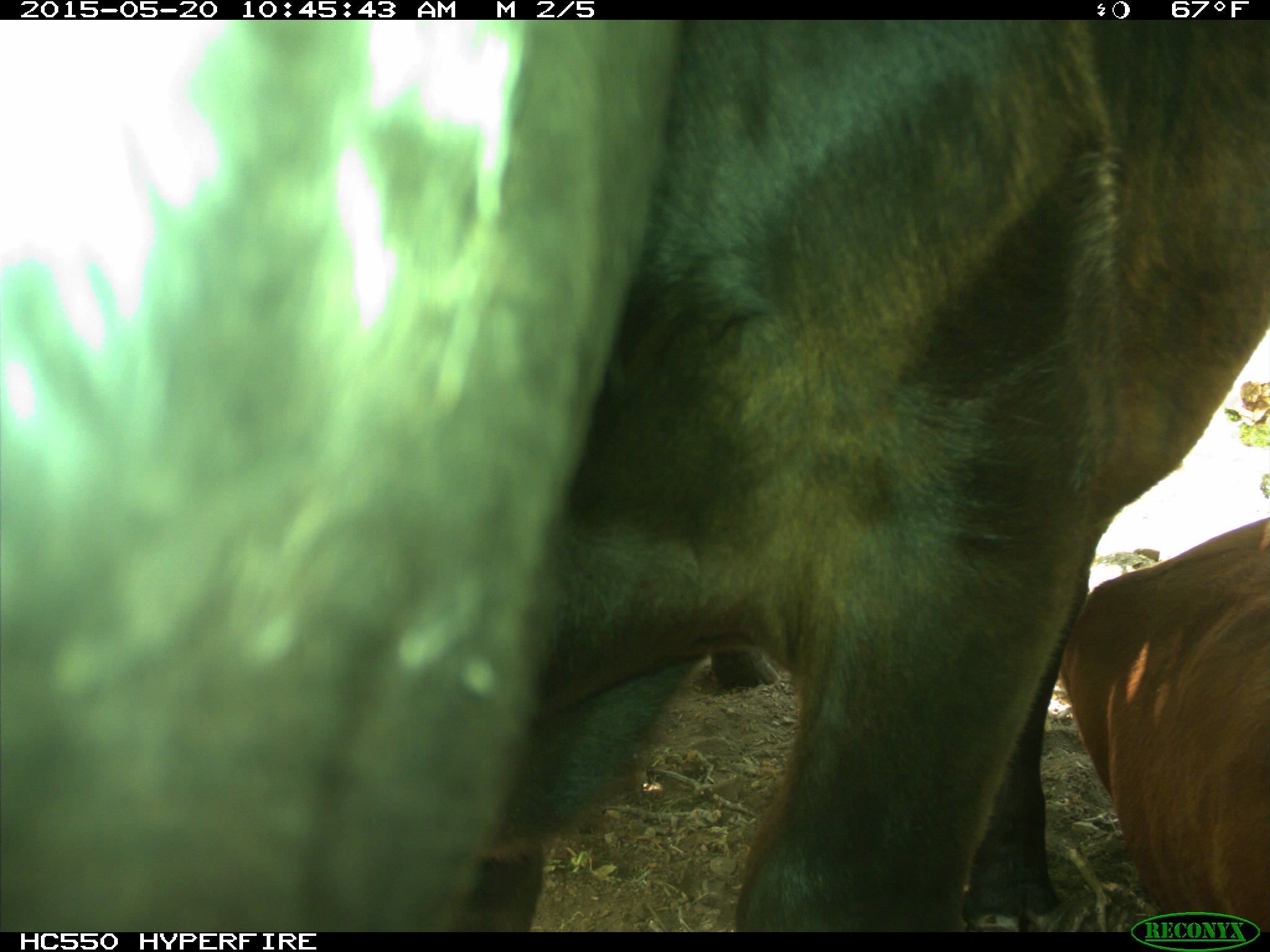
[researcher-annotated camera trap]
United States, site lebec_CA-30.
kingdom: Animalia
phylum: Chordata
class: Mammalia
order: Artiodactyla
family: Bovidae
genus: Bos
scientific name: Bos taurus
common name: domestic cow